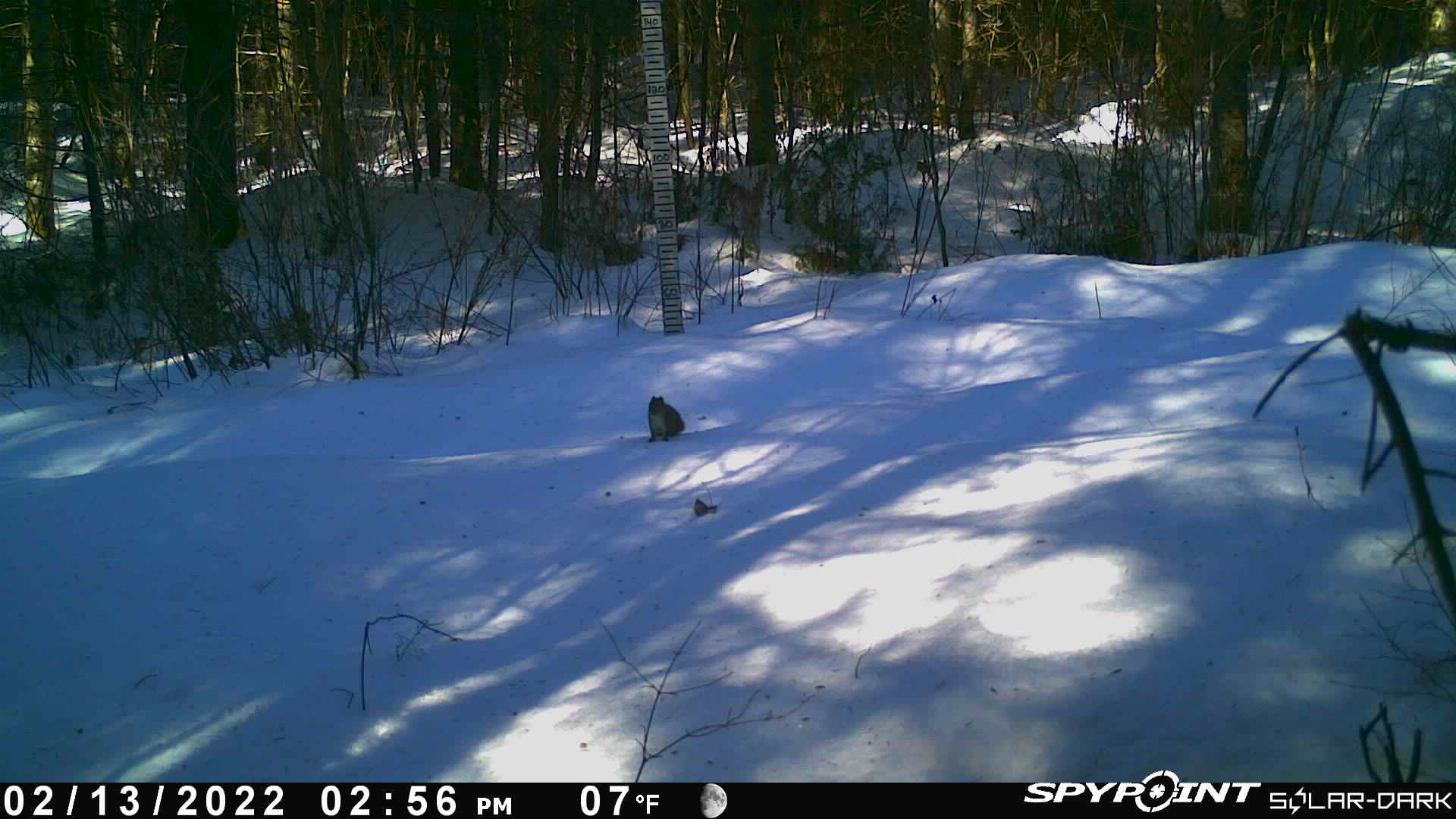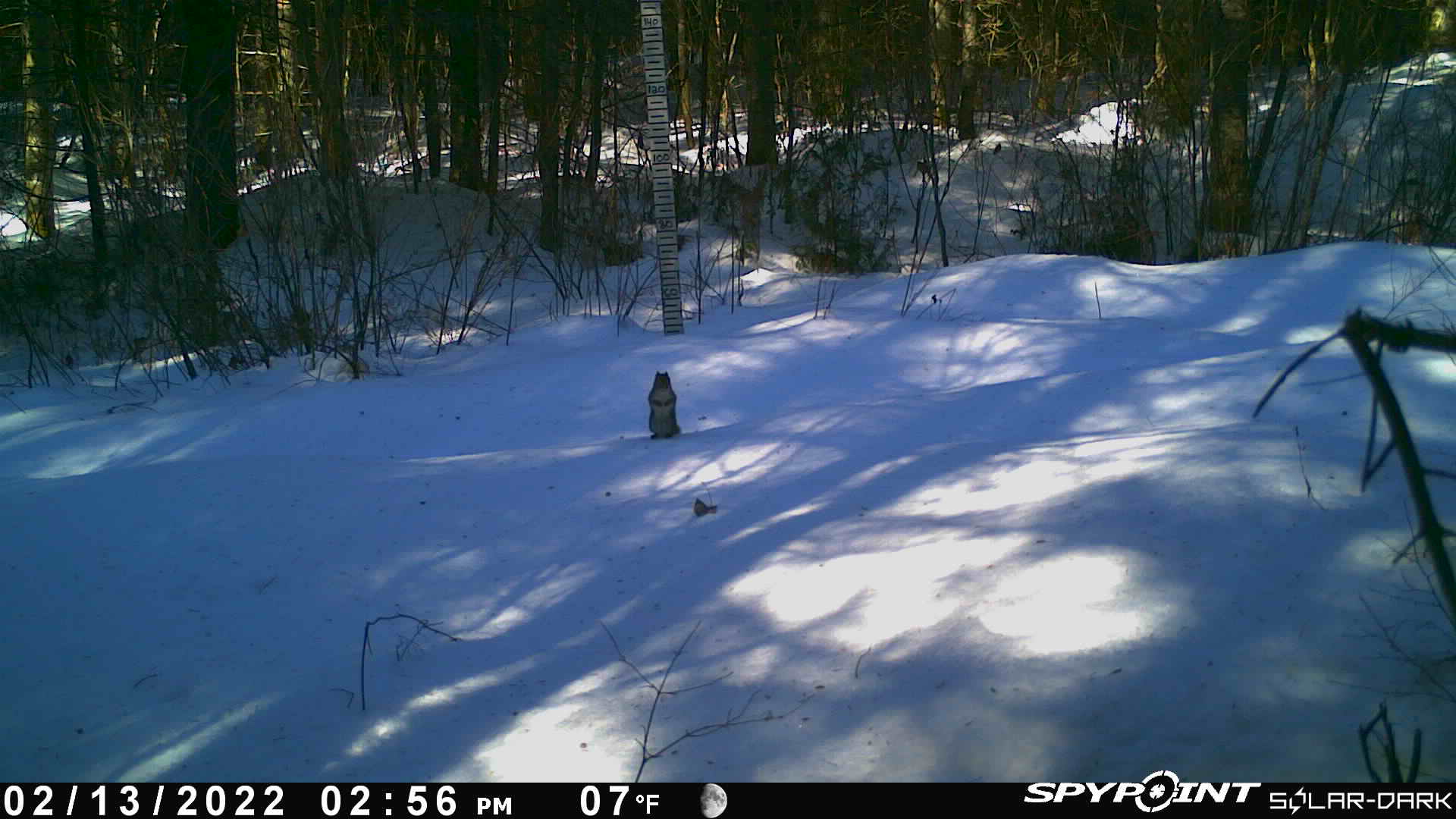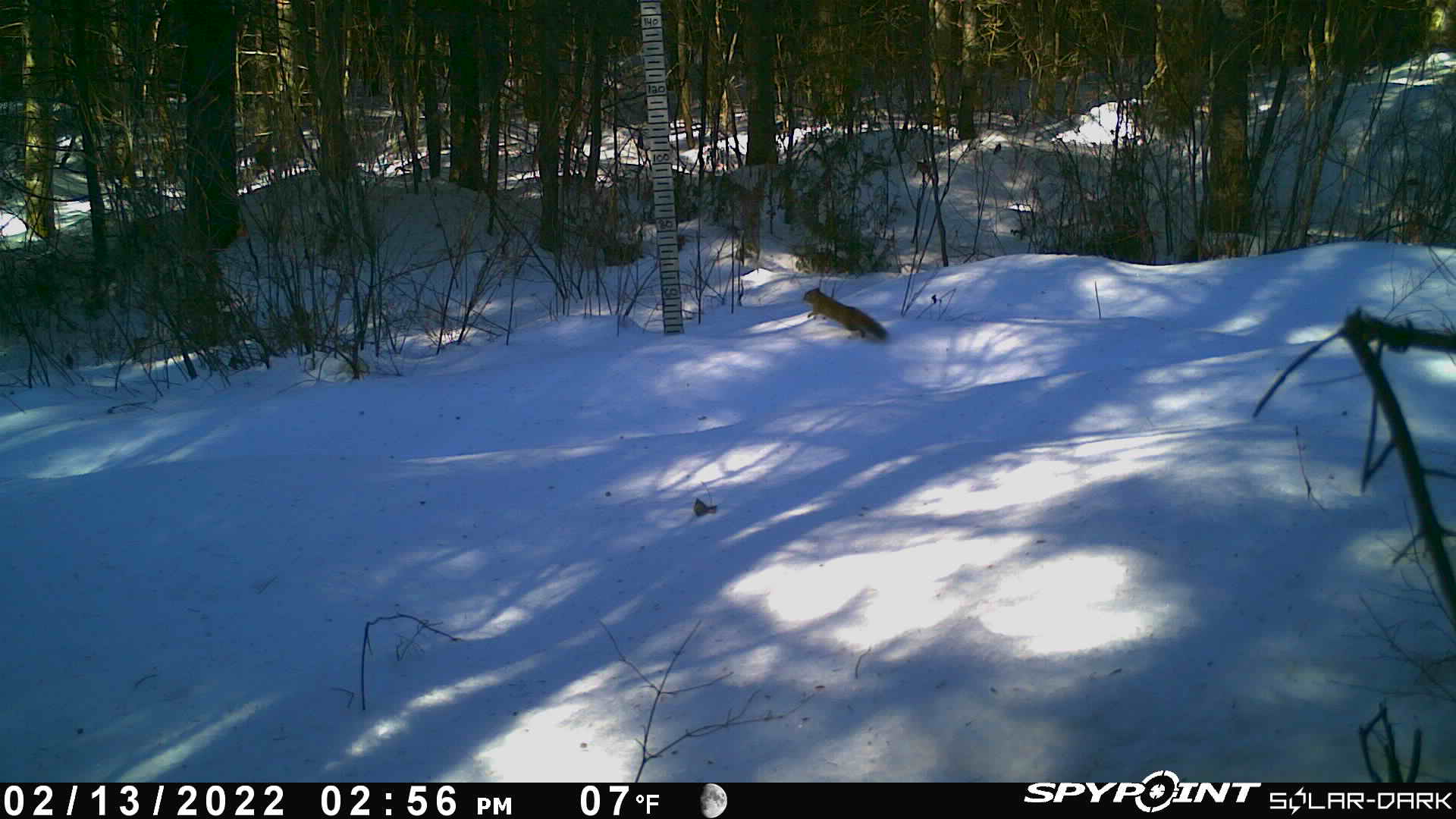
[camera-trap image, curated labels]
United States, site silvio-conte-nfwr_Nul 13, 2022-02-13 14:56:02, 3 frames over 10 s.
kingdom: Animalia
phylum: Chordata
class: Mammalia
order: Rodentia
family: Sciuridae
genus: Tamiasciurus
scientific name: Tamiasciurus hudsonicus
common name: red squirrel